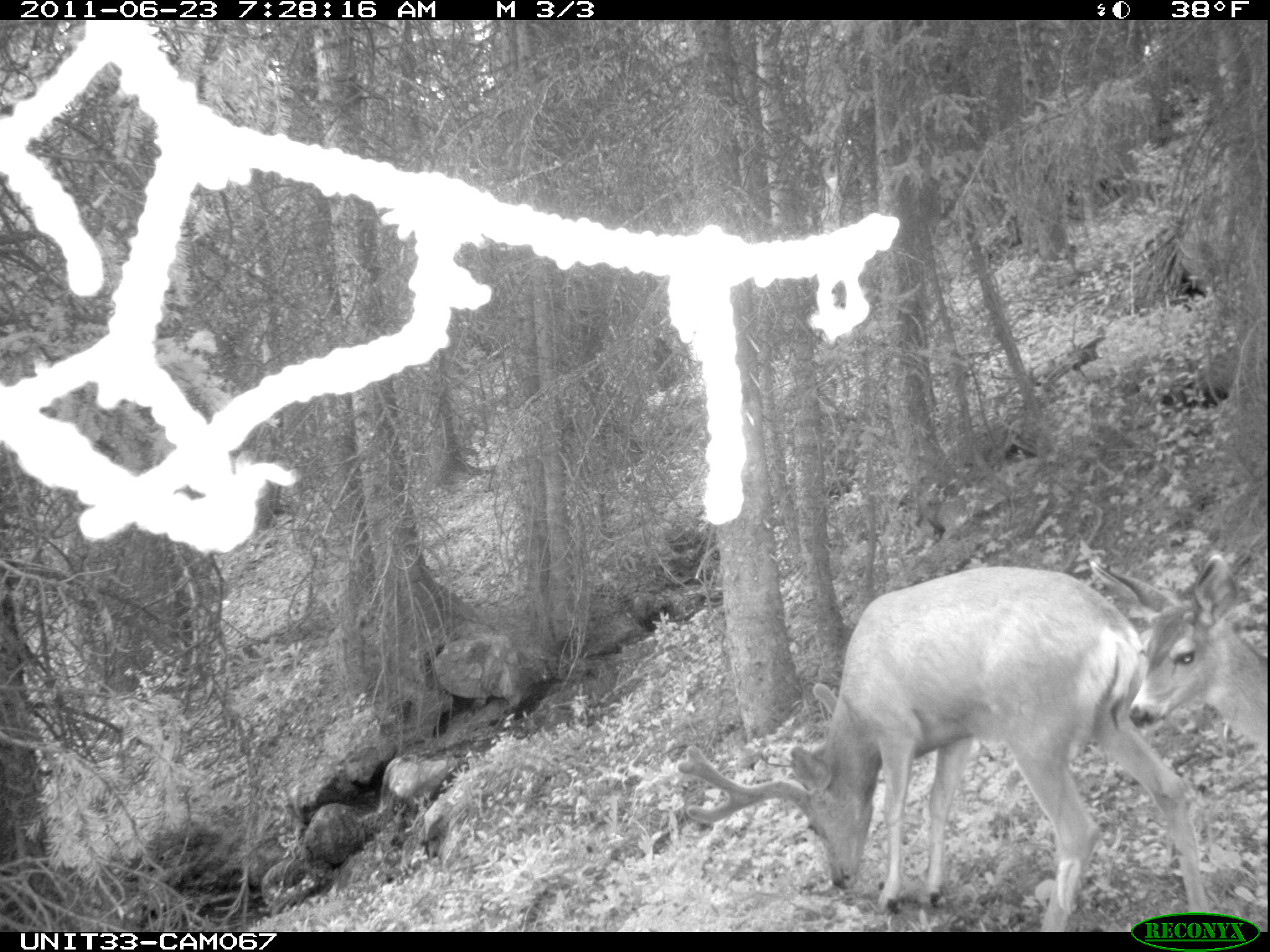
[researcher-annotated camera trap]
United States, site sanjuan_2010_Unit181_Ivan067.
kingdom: Animalia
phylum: Chordata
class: Mammalia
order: Artiodactyla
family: Cervidae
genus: Odocoileus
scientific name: Odocoileus hemionus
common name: mule deer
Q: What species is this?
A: Odocoileus hemionus (mule deer).